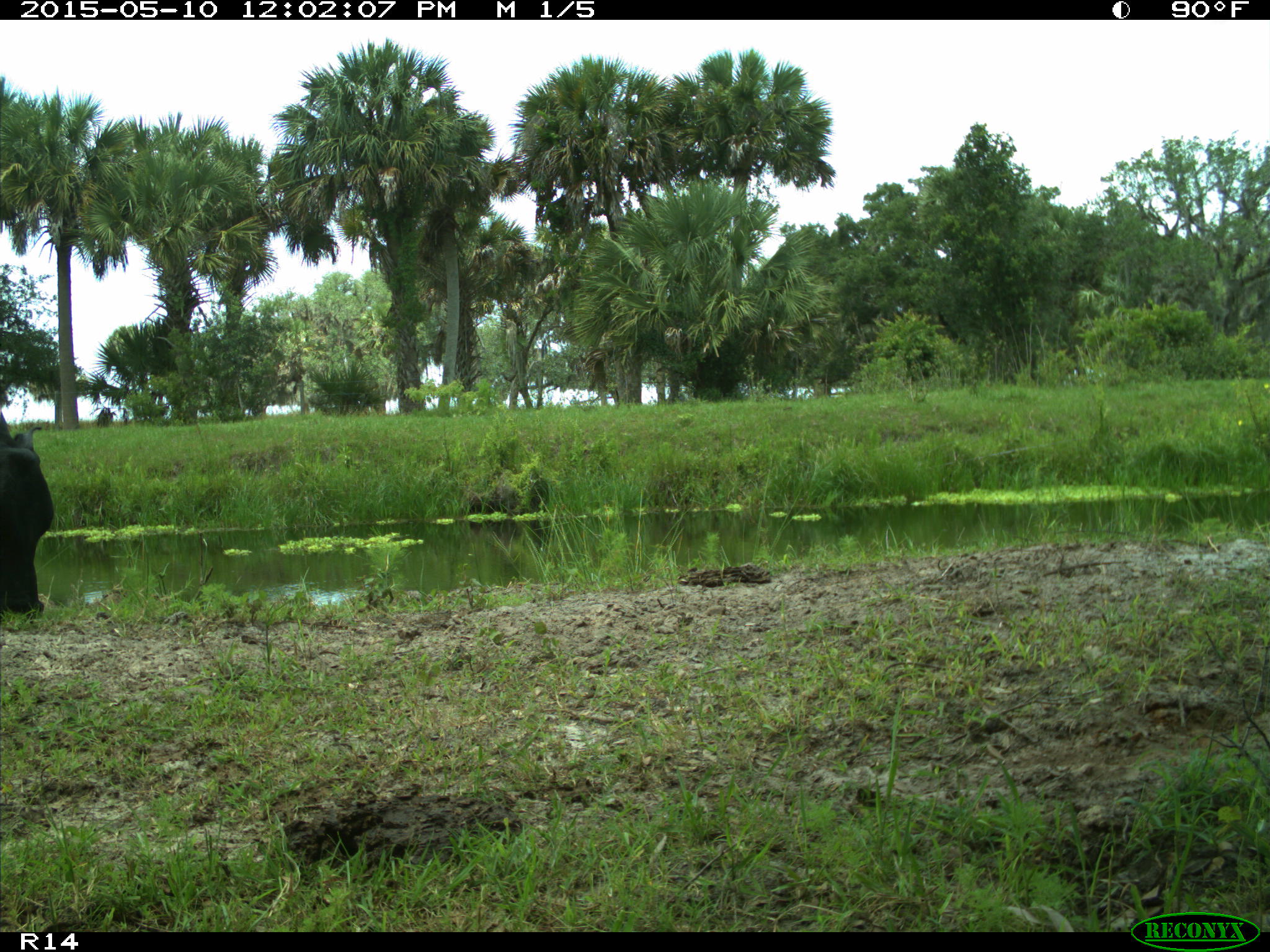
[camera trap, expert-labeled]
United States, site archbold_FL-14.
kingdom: Animalia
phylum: Chordata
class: Mammalia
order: Artiodactyla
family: Bovidae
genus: Bos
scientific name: Bos taurus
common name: domestic cow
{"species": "Bos taurus (domestic cow)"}